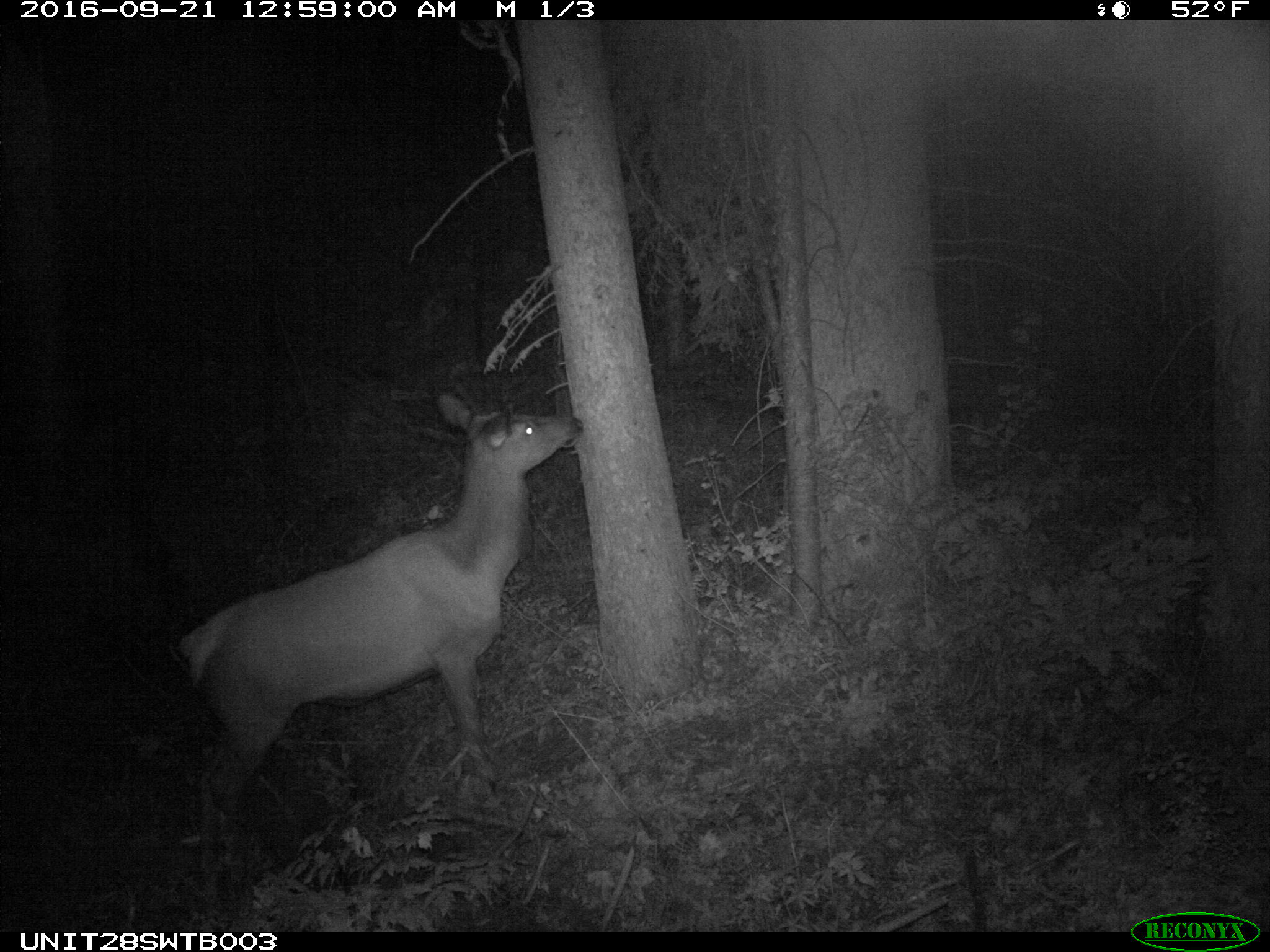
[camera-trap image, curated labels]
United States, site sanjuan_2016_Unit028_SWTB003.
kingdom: Animalia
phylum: Chordata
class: Mammalia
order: Artiodactyla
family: Cervidae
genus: Cervus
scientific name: Cervus elaphus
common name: red deer